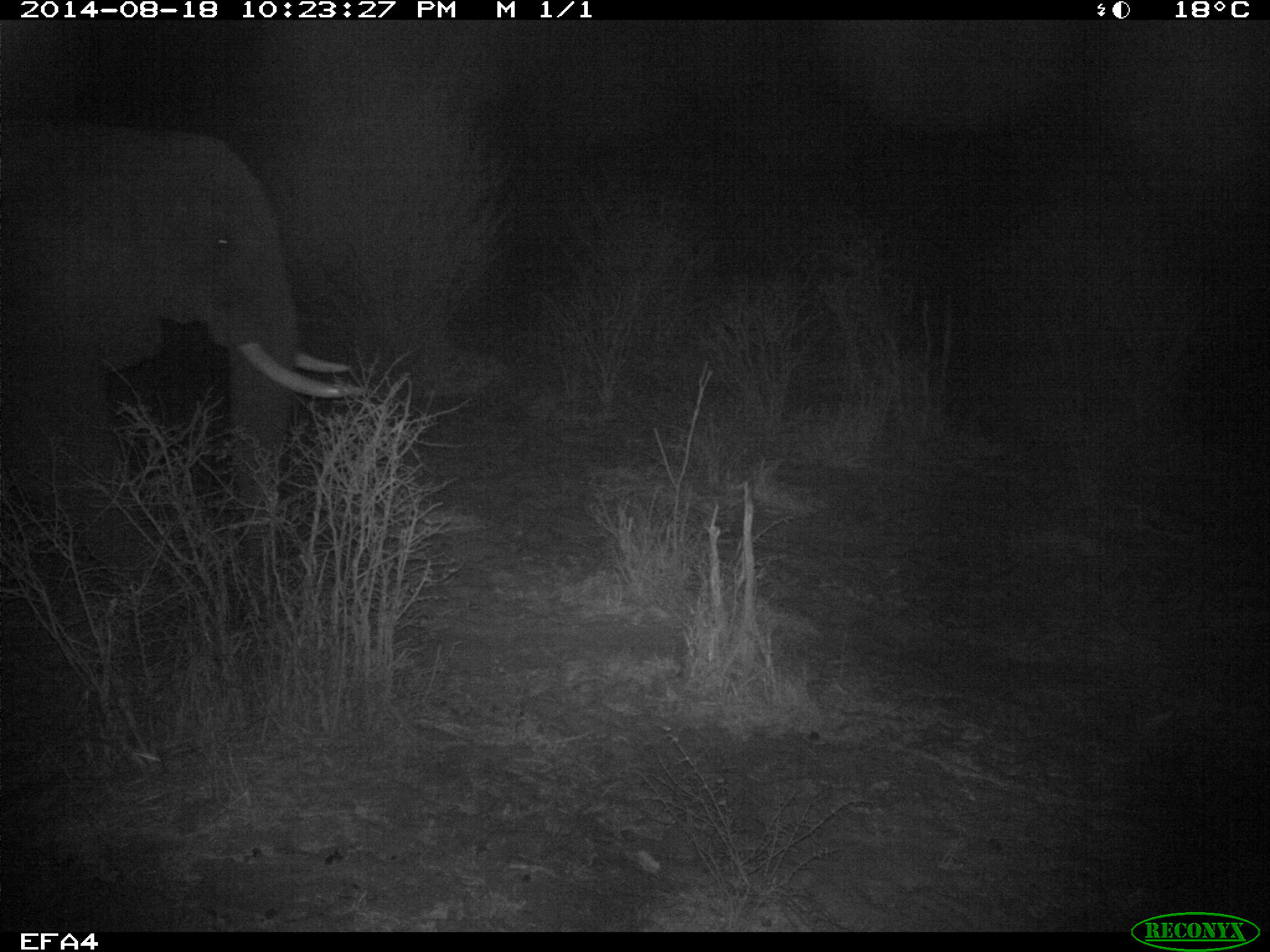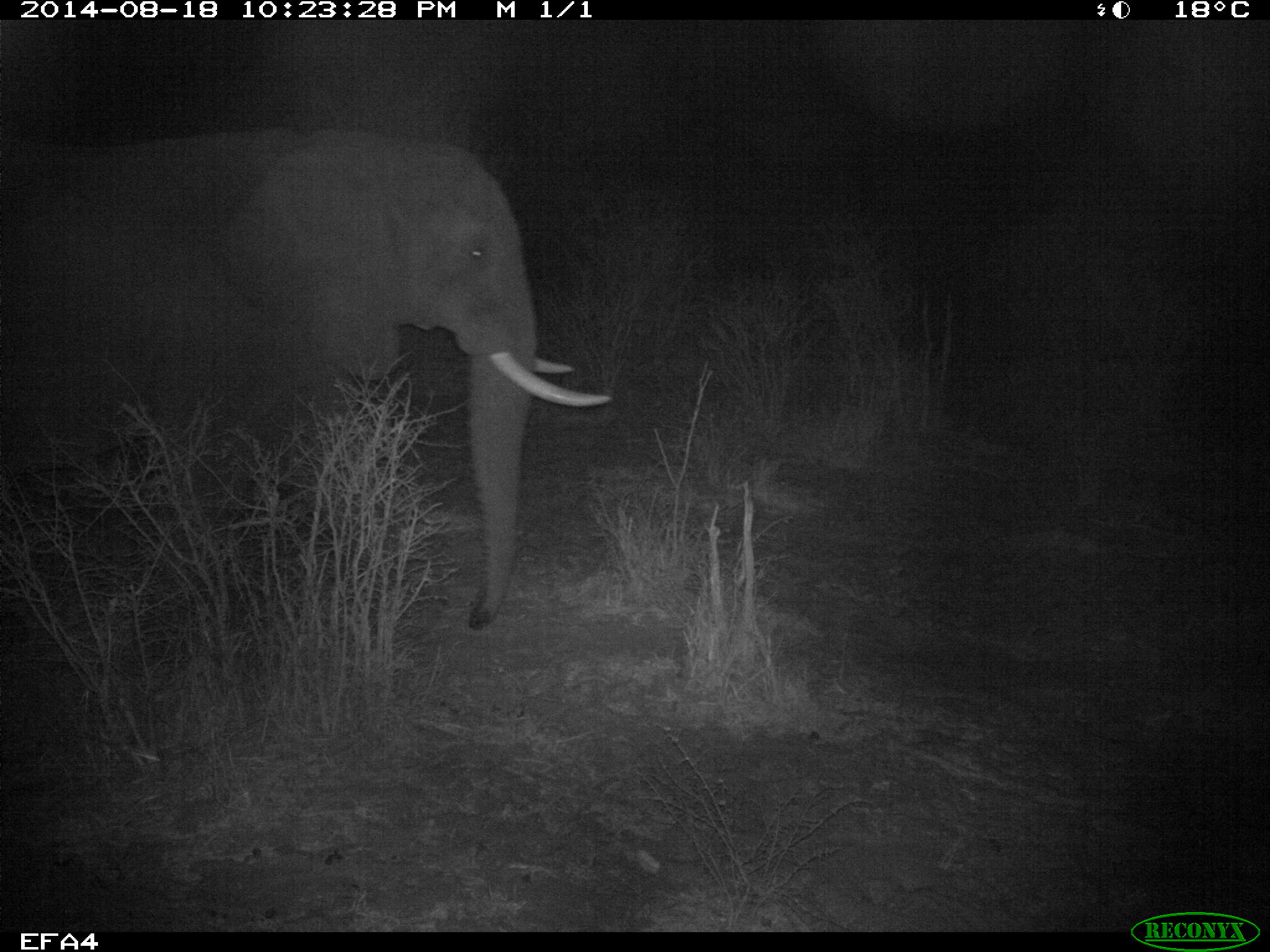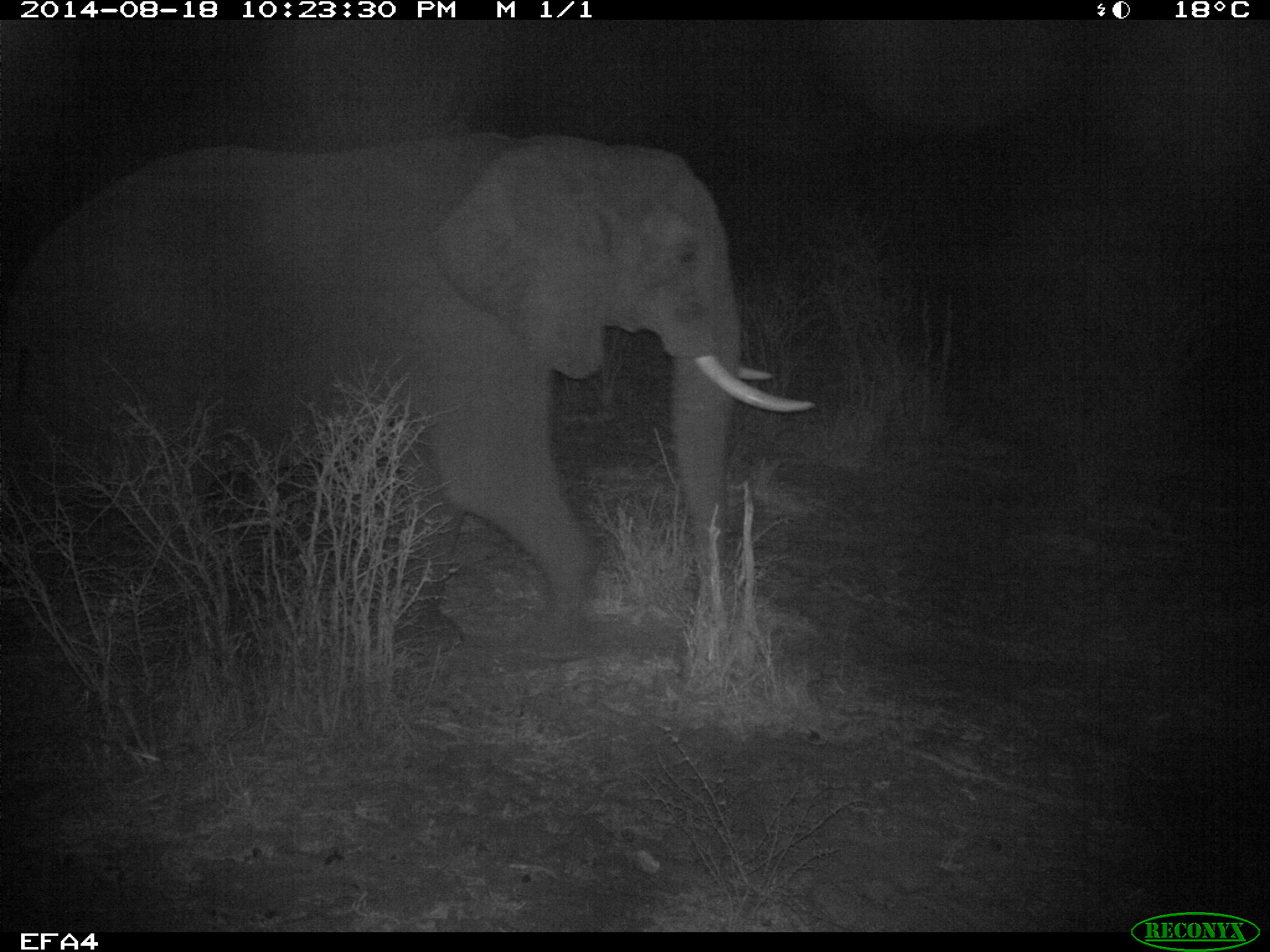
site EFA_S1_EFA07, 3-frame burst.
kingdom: Animalia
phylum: Chordata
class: Mammalia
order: Proboscidea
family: Elephantidae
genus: Loxodonta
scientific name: Loxodonta africana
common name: african bush elephant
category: elephant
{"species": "elephant (african bush elephant) (Loxodonta africana)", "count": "1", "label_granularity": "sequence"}